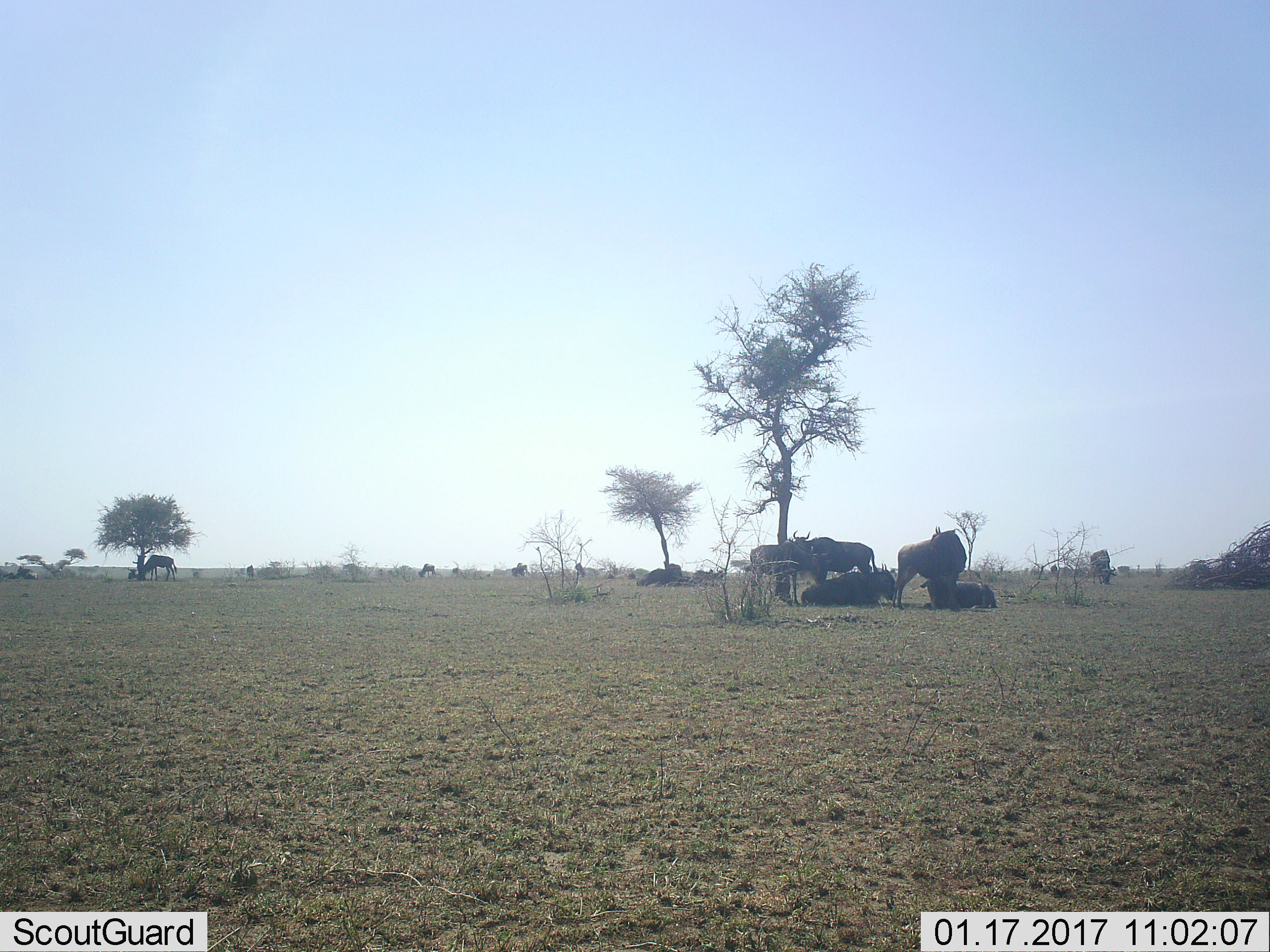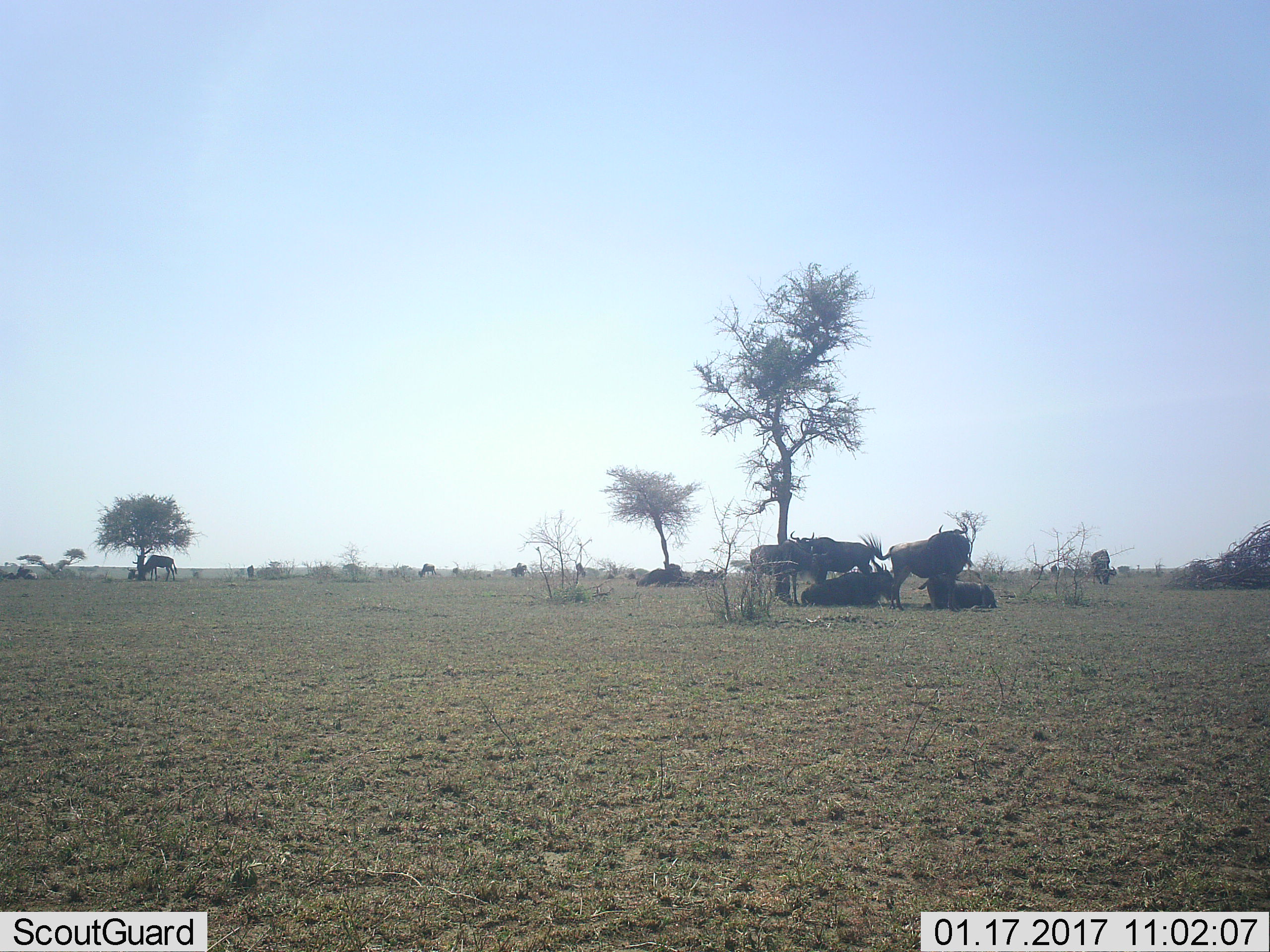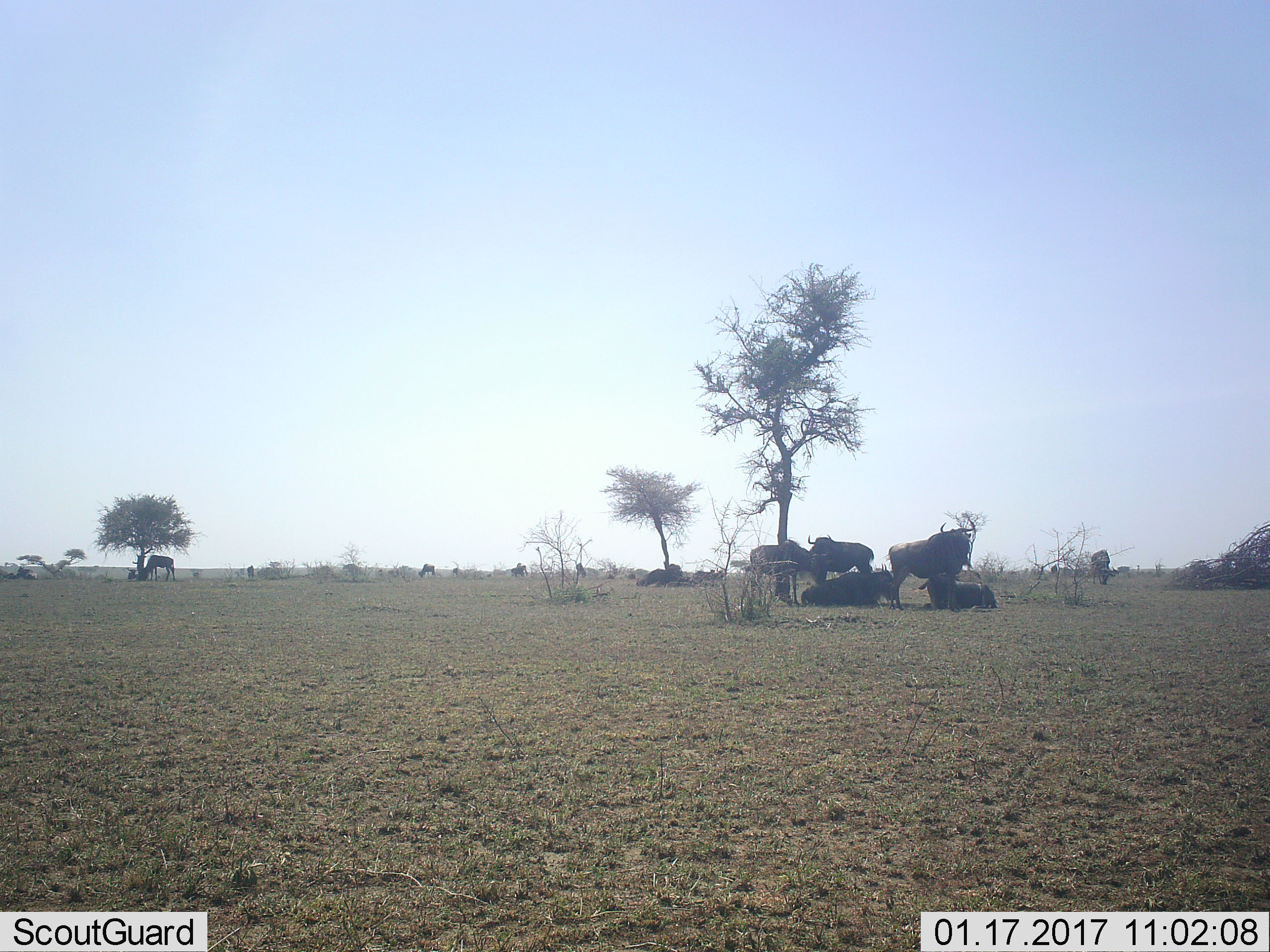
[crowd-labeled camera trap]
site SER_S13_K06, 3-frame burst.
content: unidentified animal